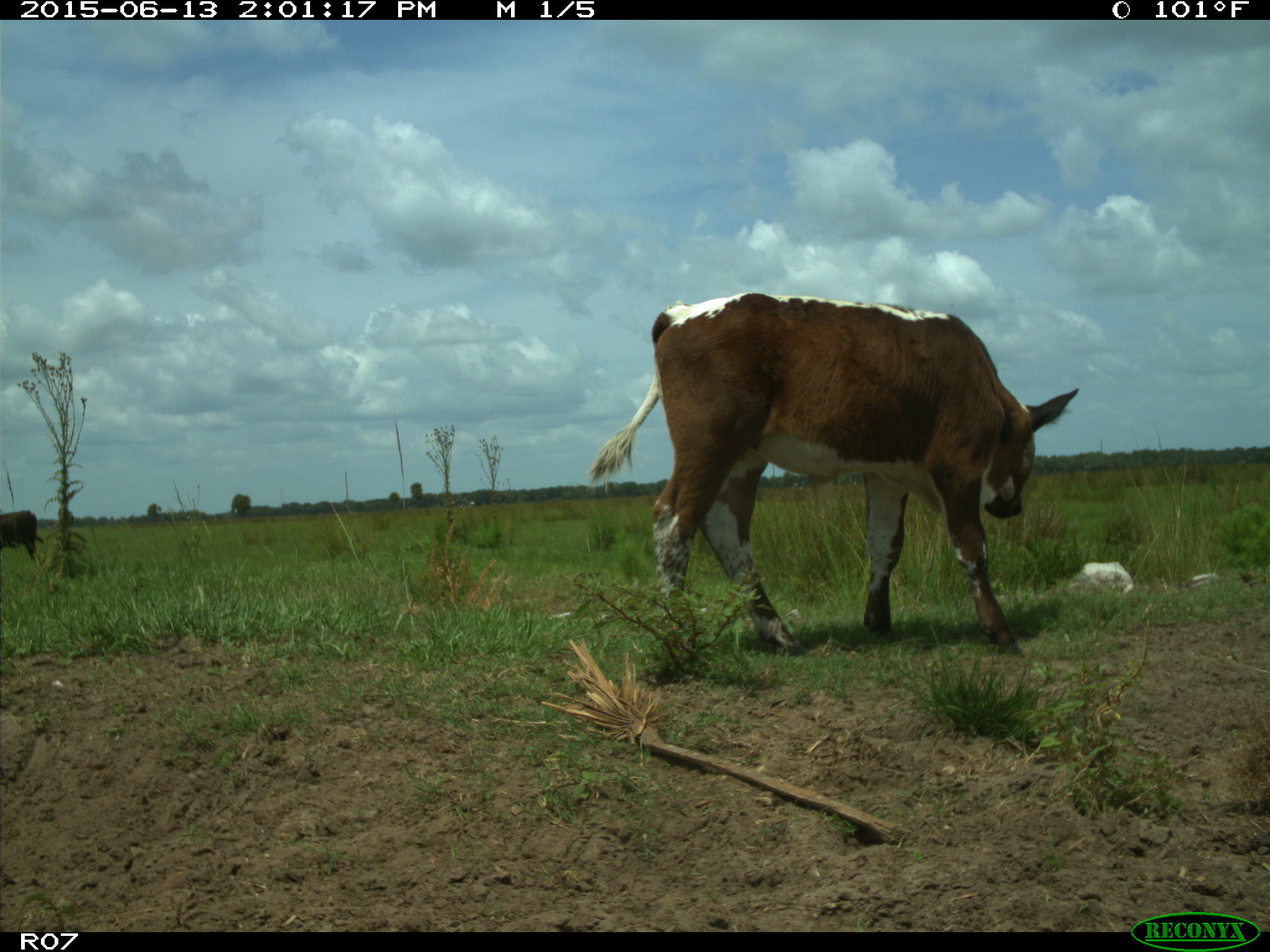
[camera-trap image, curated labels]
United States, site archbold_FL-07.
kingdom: Animalia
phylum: Chordata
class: Mammalia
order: Artiodactyla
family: Bovidae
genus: Bos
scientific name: Bos taurus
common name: domestic cow